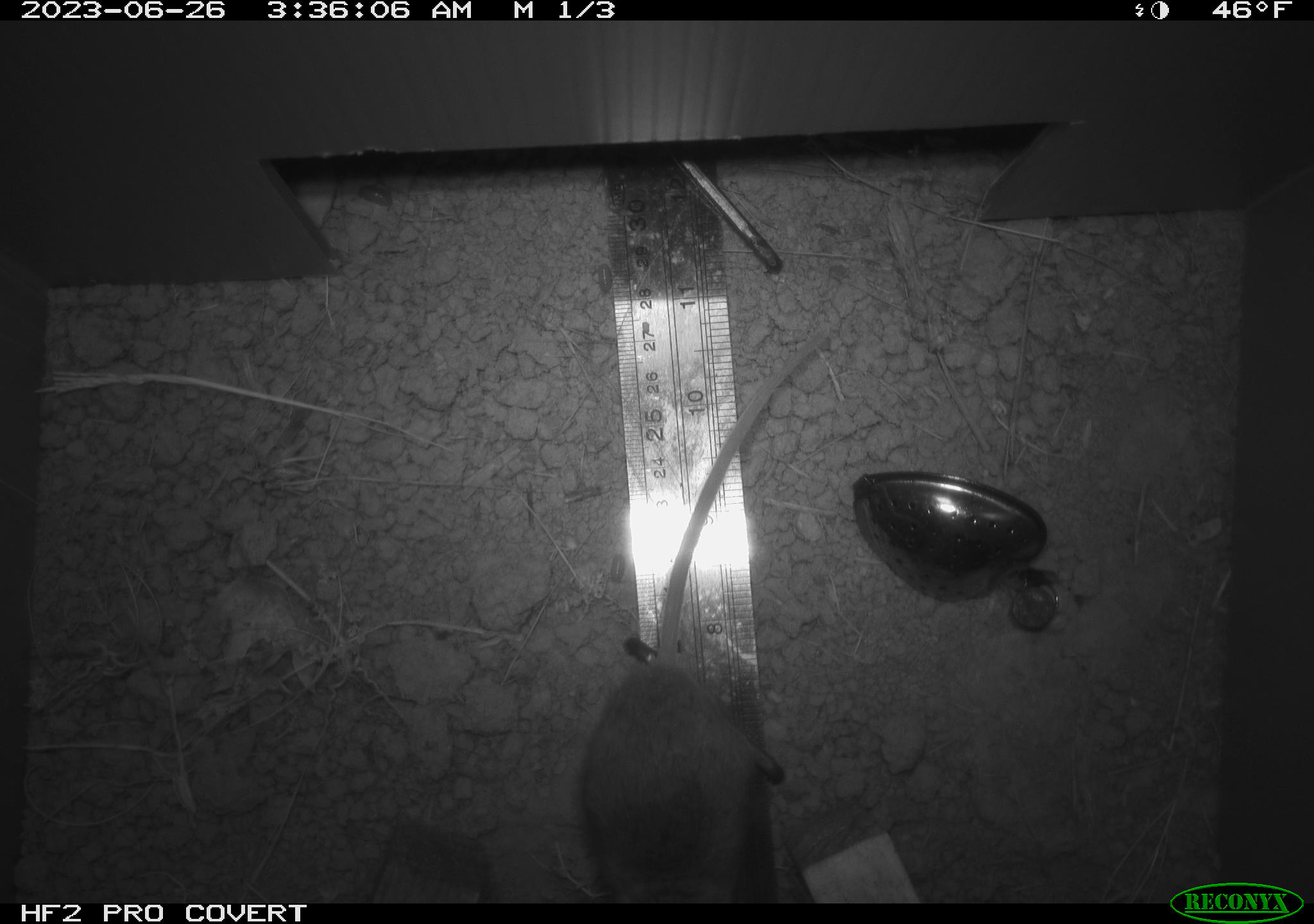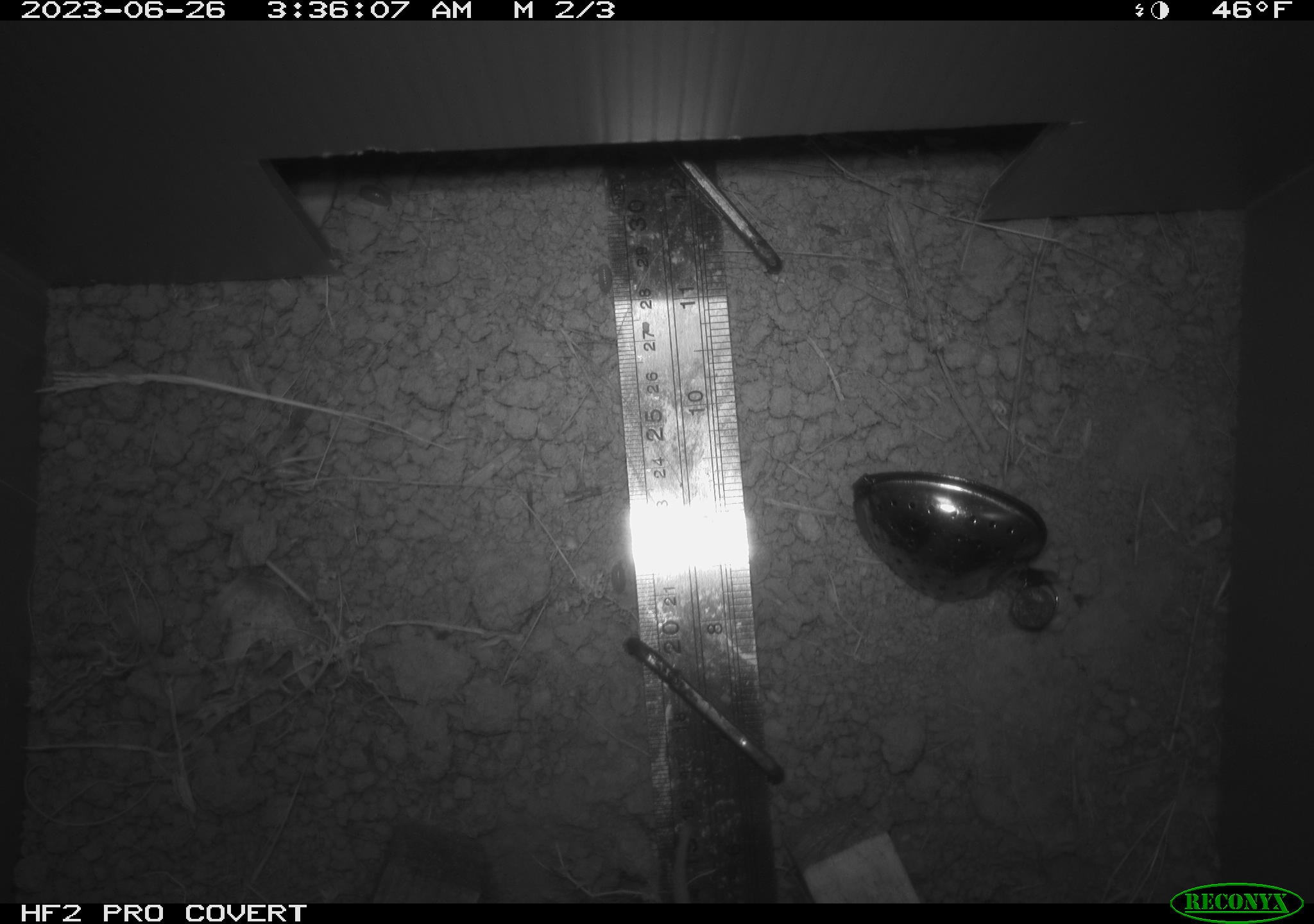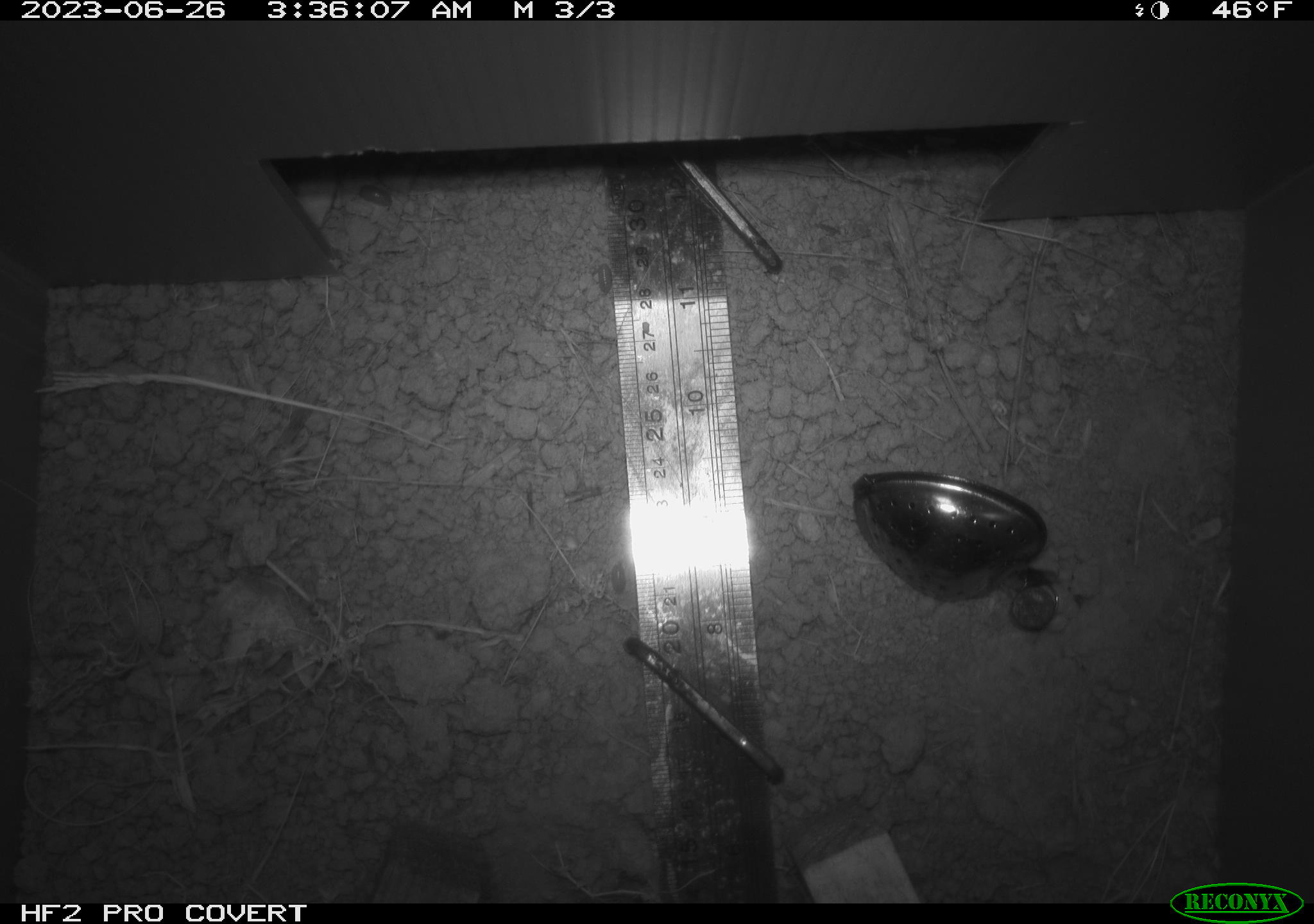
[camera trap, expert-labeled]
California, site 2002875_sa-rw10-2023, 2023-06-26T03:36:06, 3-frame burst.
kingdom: Animalia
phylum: Chordata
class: Mammalia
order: Rodentia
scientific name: Rodentia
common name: rodent